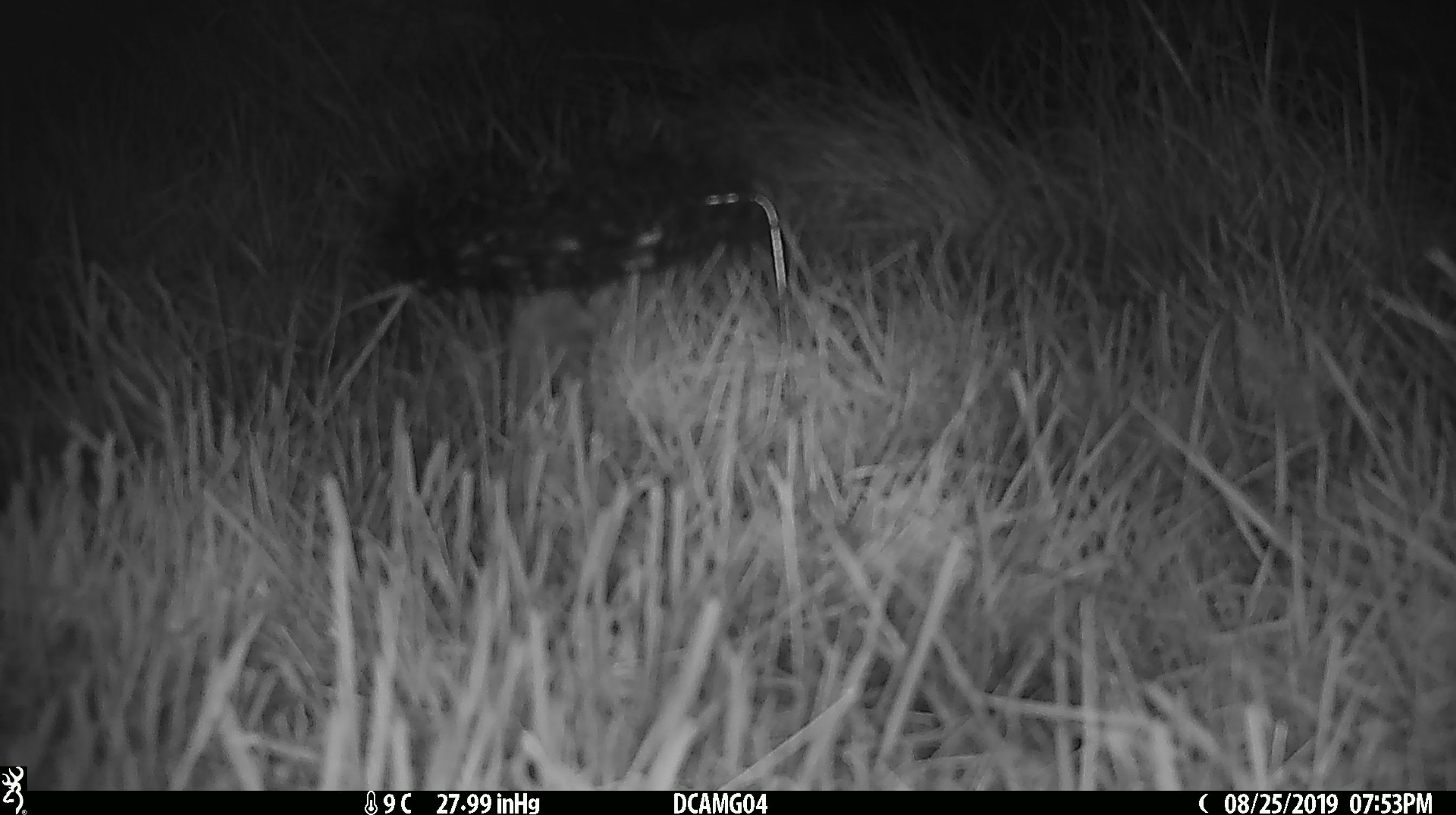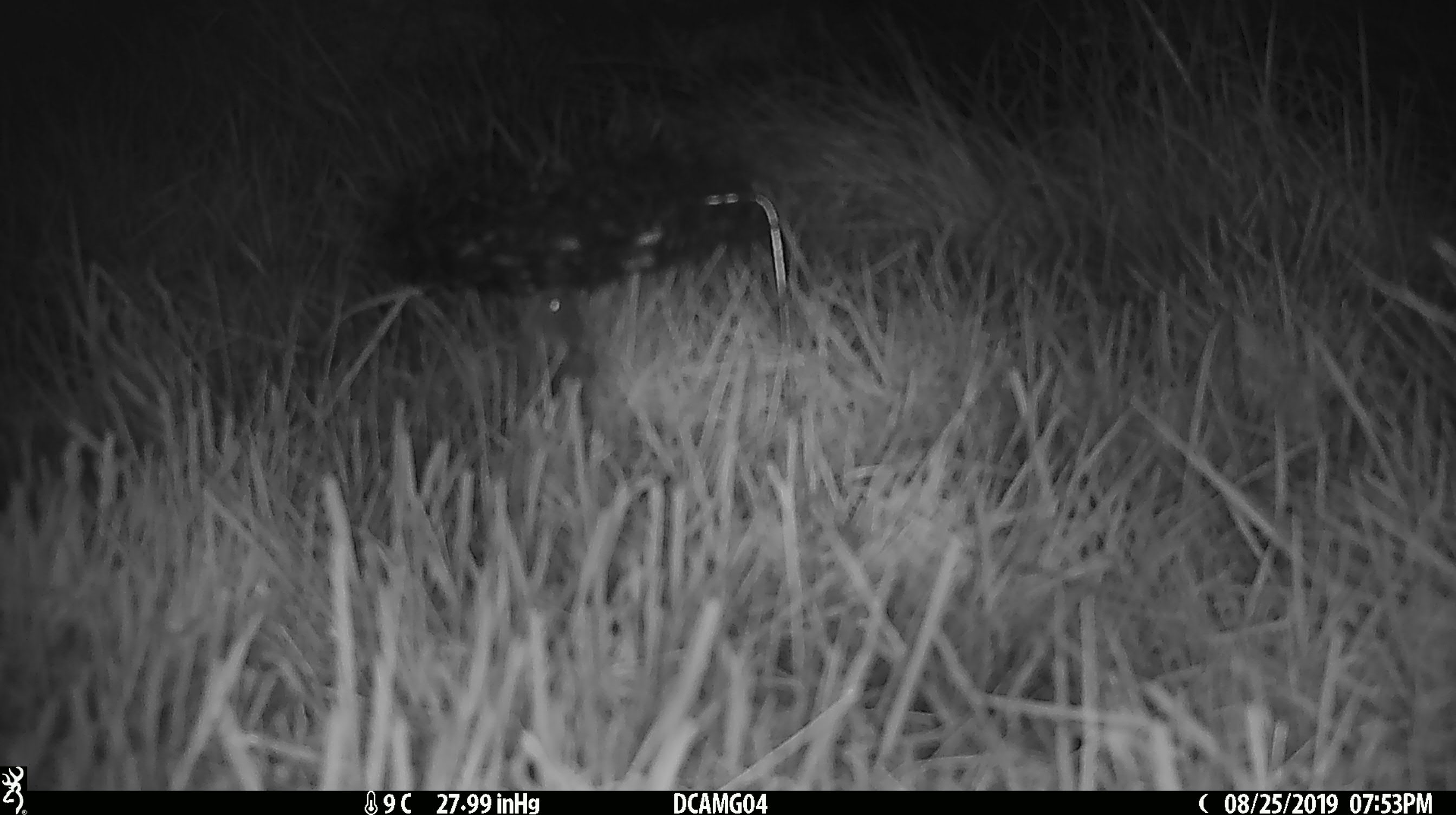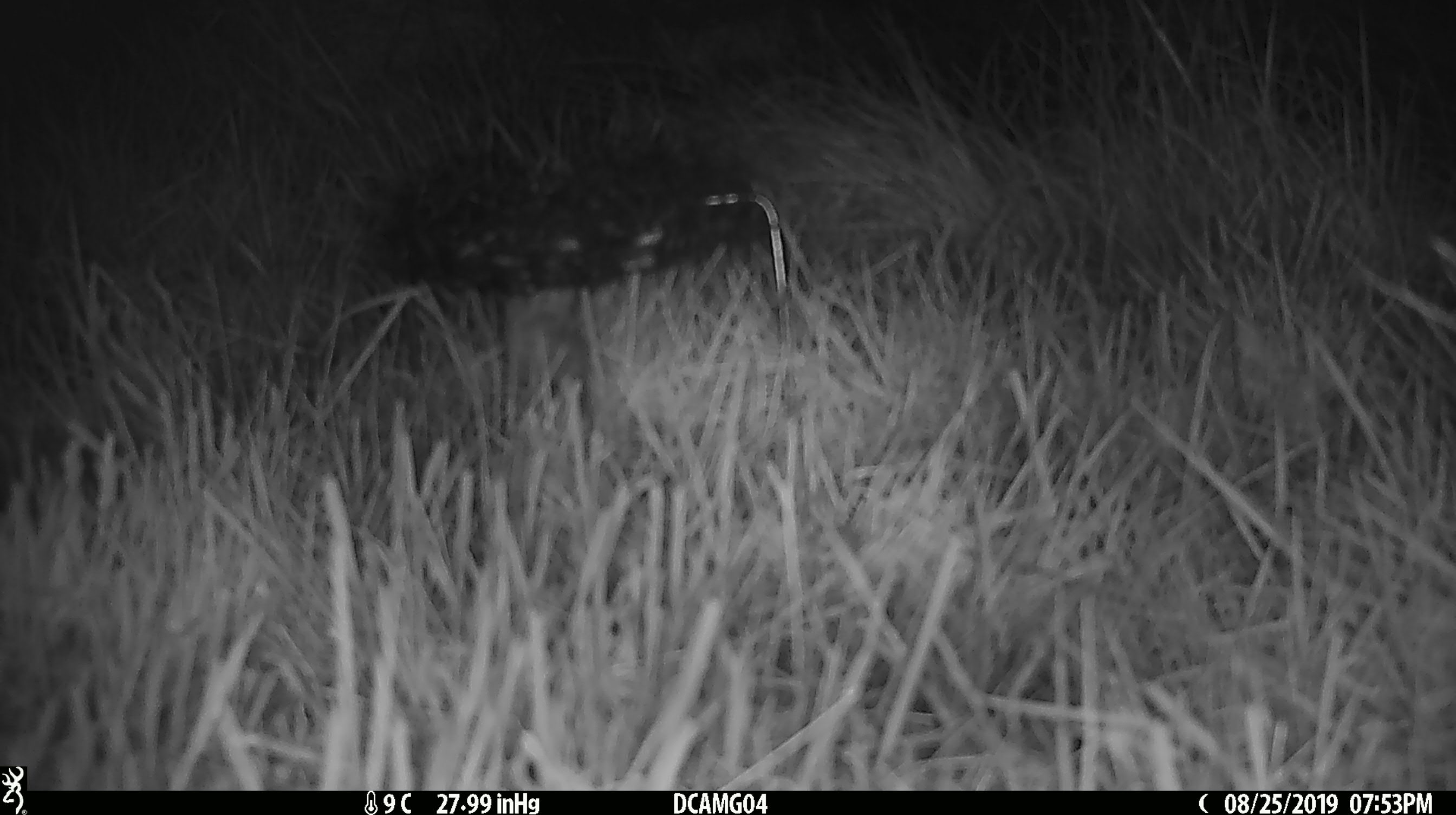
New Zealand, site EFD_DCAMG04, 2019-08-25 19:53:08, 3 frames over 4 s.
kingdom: Animalia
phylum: Chordata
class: Mammalia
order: Rodentia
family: Muridae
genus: Mus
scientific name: Mus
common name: mouse